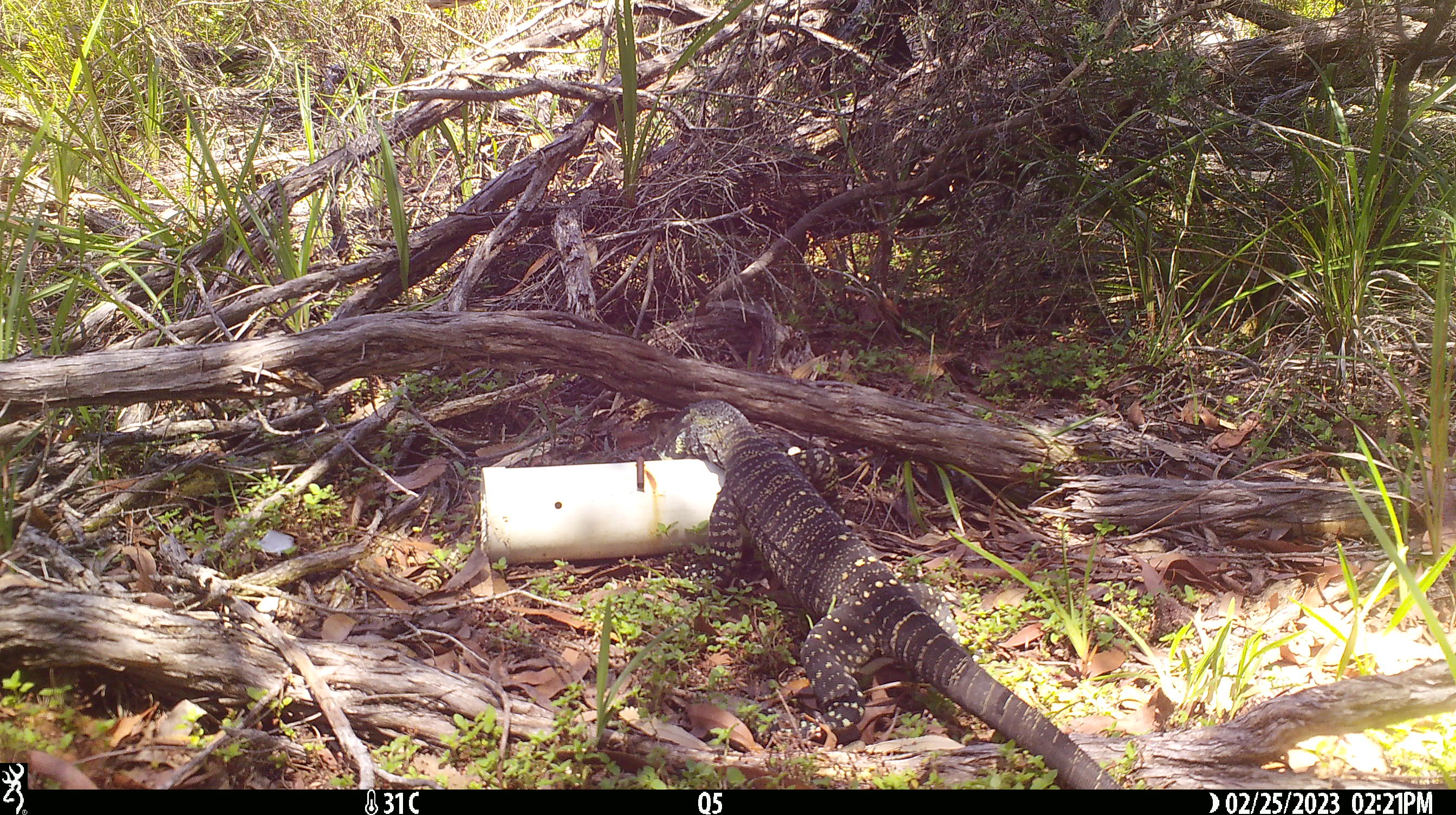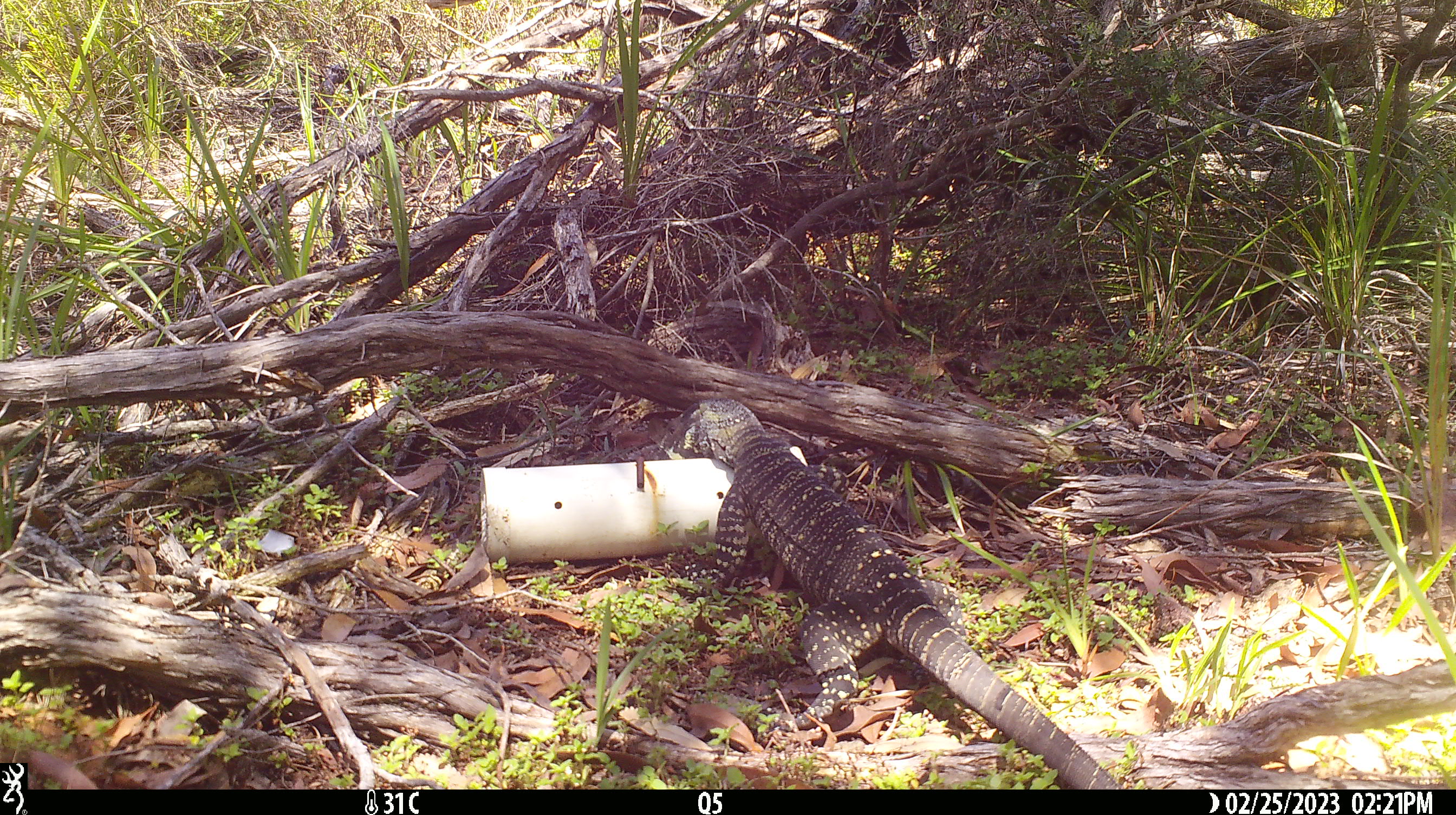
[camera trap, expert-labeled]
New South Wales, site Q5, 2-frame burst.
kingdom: Animalia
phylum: Chordata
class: Reptilia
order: Squamata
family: Varanidae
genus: Varanus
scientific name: Varanus varius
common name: lace monitor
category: goanna